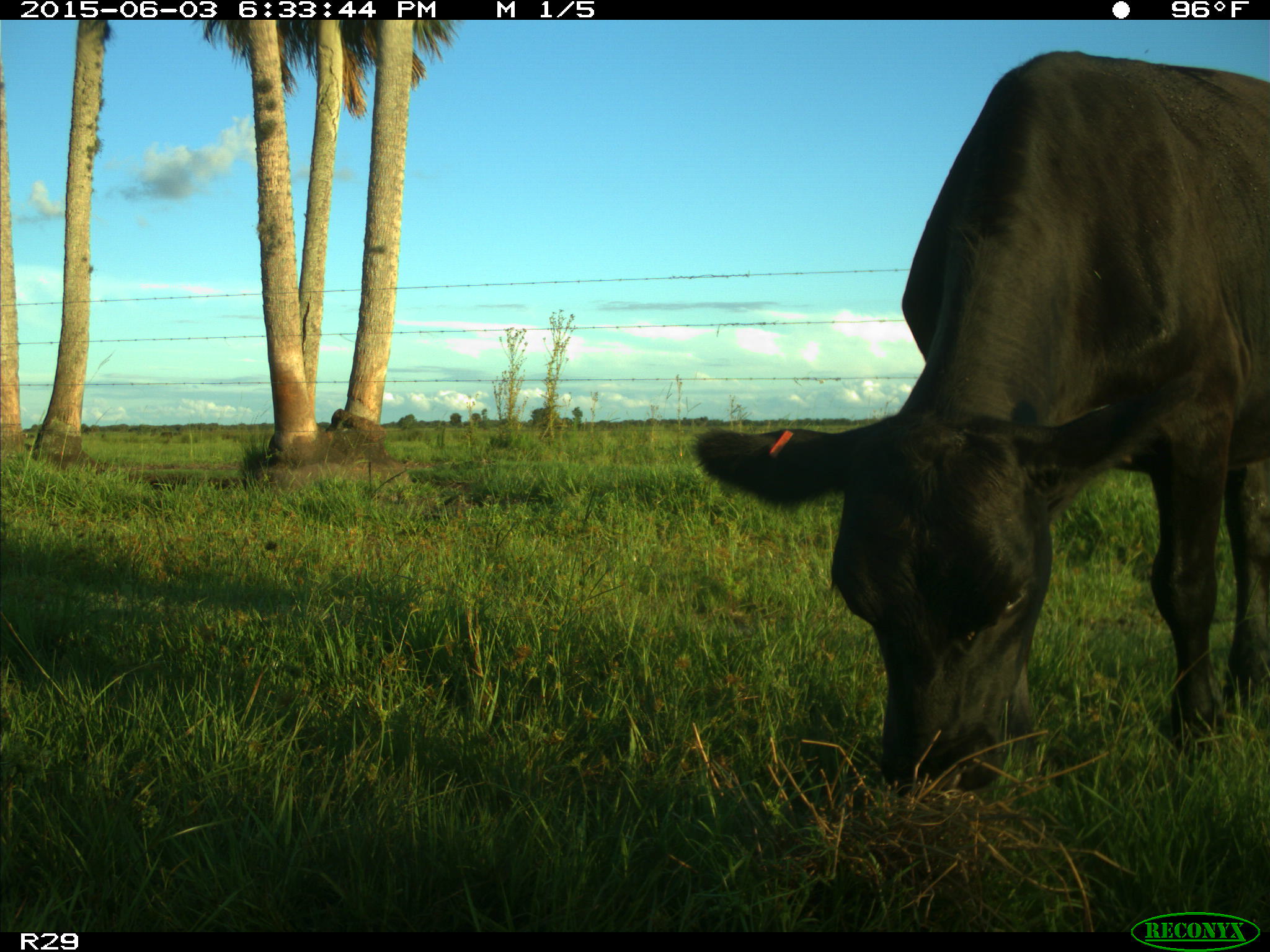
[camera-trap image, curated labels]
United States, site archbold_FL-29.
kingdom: Animalia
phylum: Chordata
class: Mammalia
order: Artiodactyla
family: Bovidae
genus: Bos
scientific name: Bos taurus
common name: domestic cow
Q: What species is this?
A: Bos taurus (domestic cow).